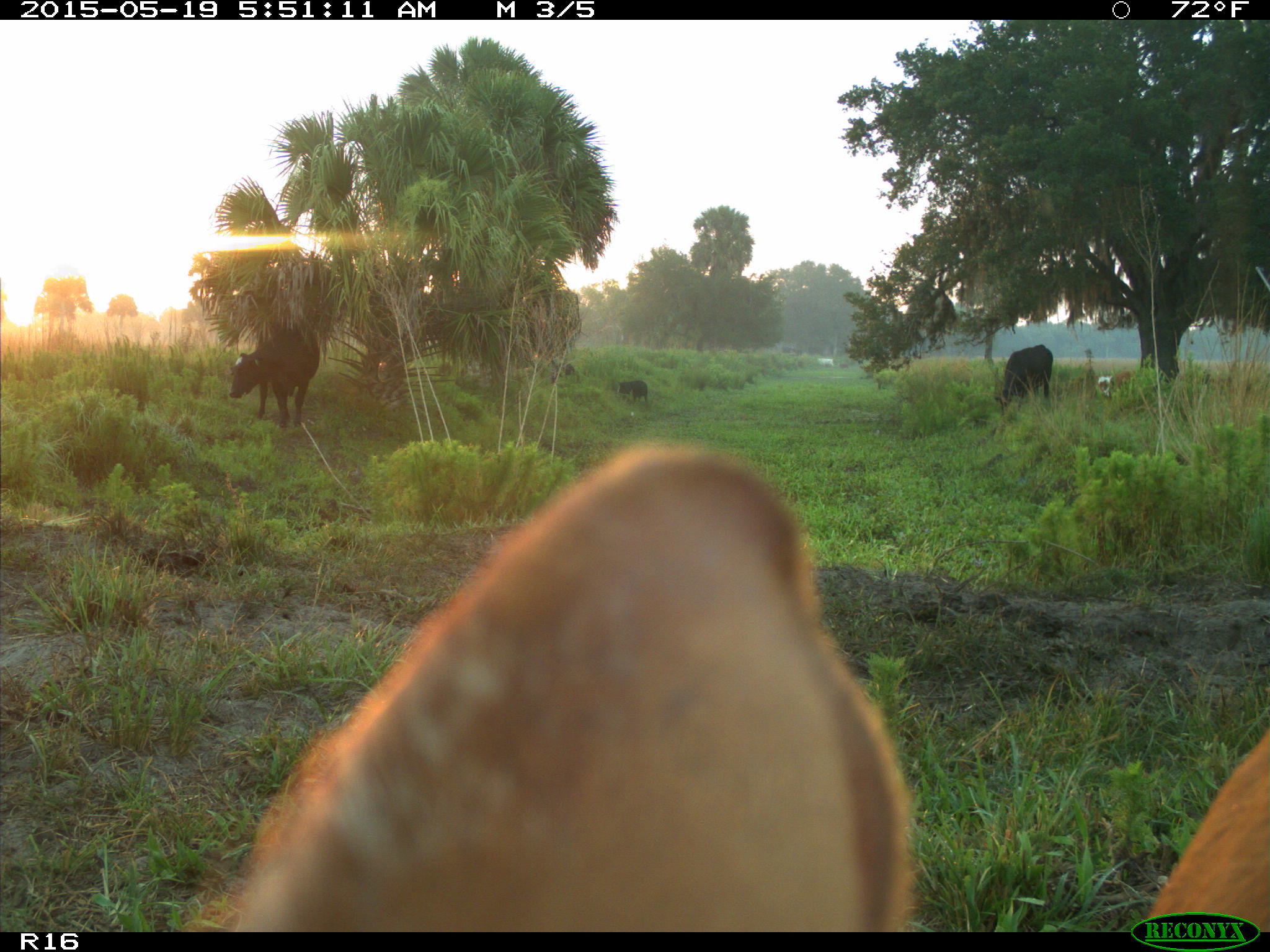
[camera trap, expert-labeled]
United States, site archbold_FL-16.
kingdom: Animalia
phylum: Chordata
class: Mammalia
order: Artiodactyla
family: Suidae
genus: Sus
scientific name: Sus scrofa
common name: wild boar